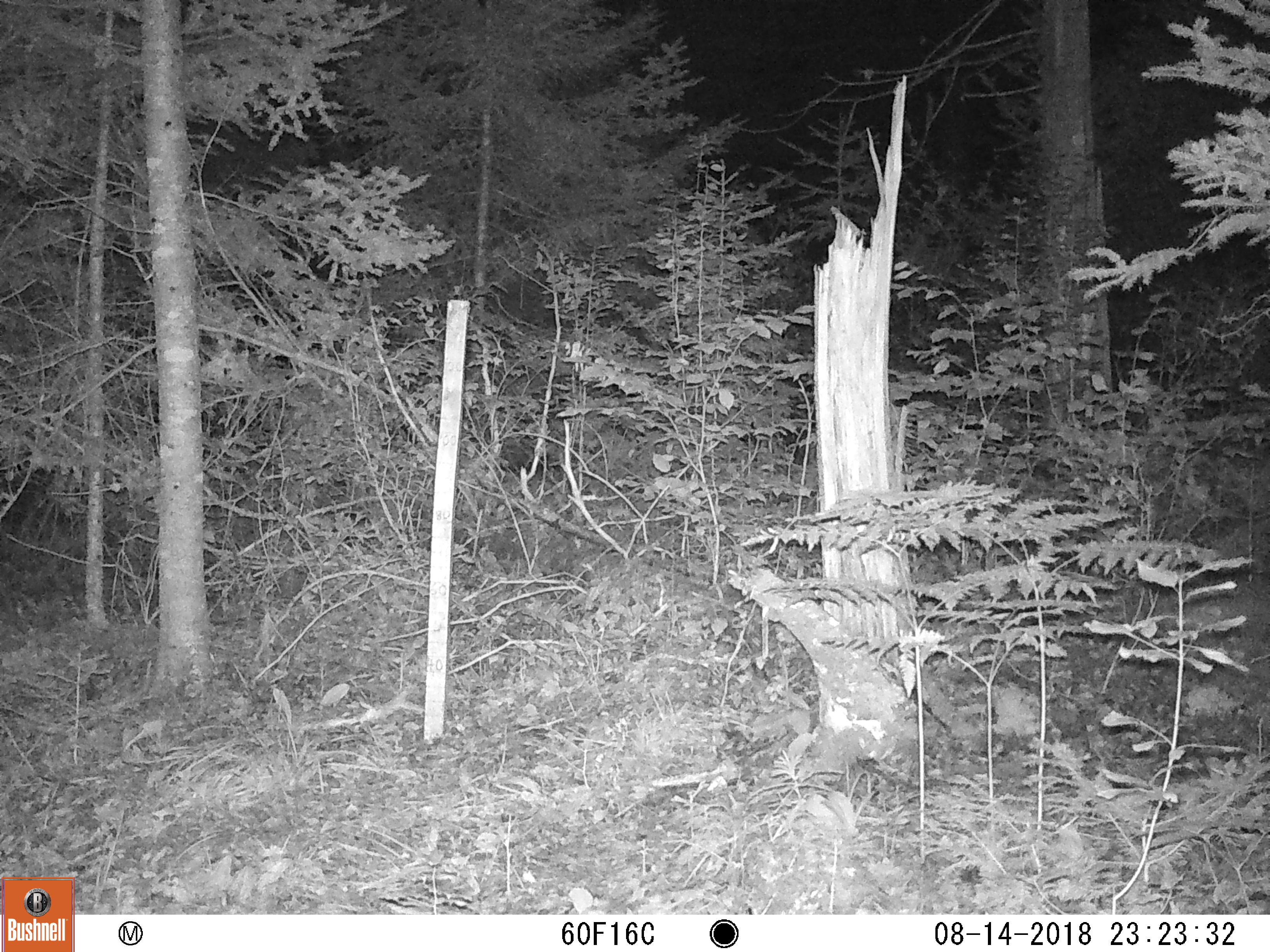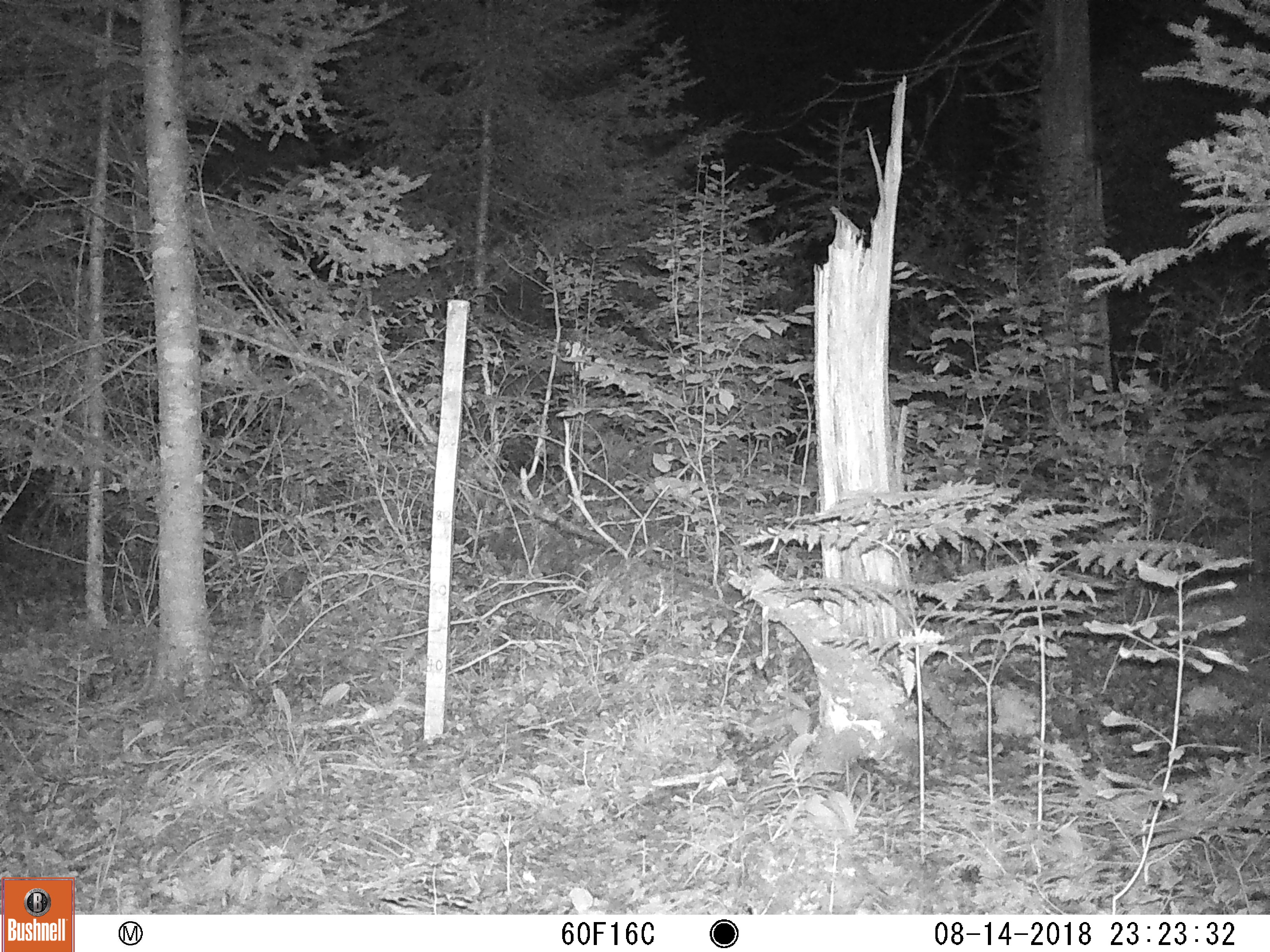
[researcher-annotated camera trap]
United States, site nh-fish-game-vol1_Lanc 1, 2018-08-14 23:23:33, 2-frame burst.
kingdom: Animalia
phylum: Chordata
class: Mammalia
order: Carnivora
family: Canidae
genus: Canis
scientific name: Canis latrans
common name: coyote